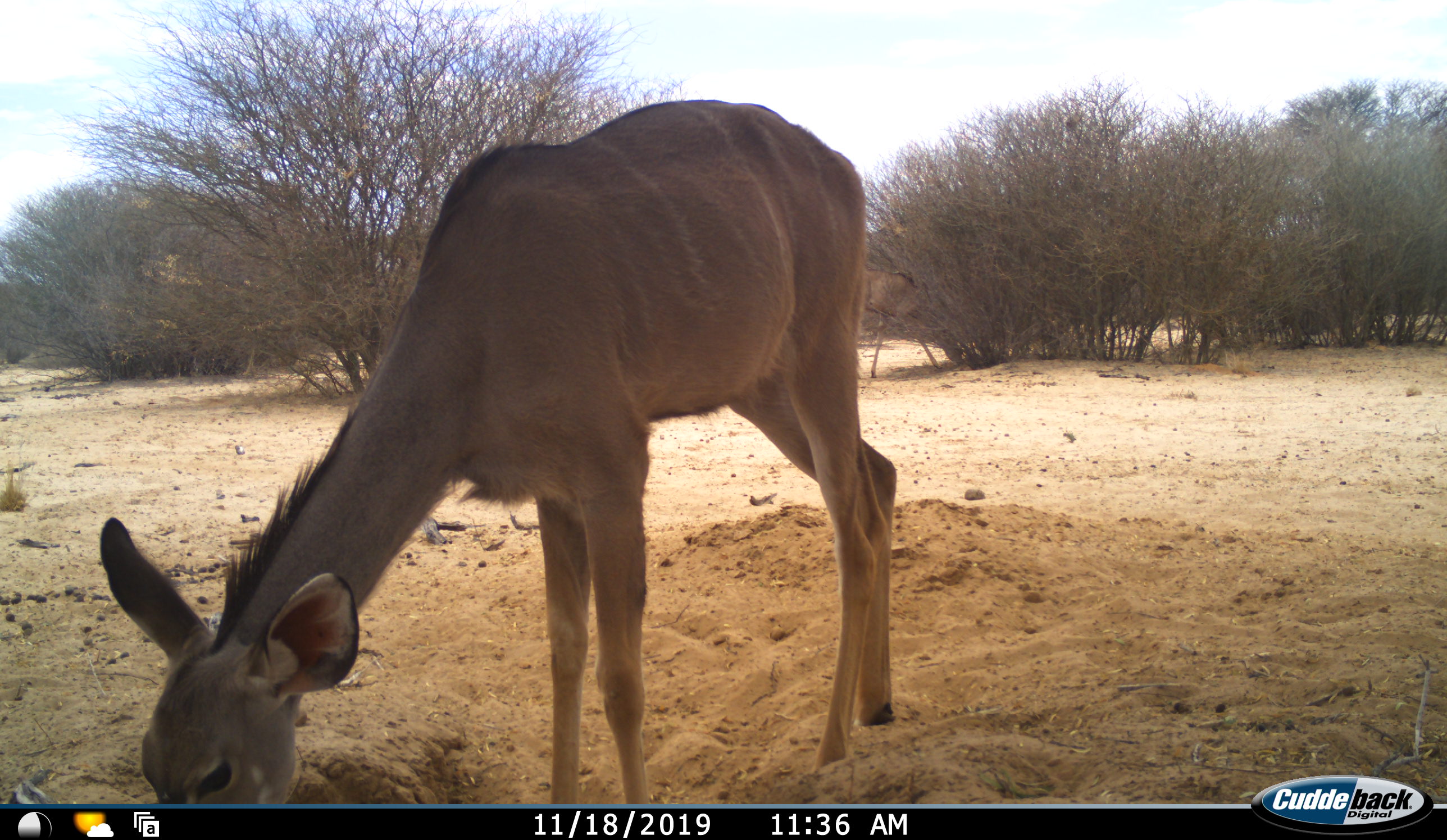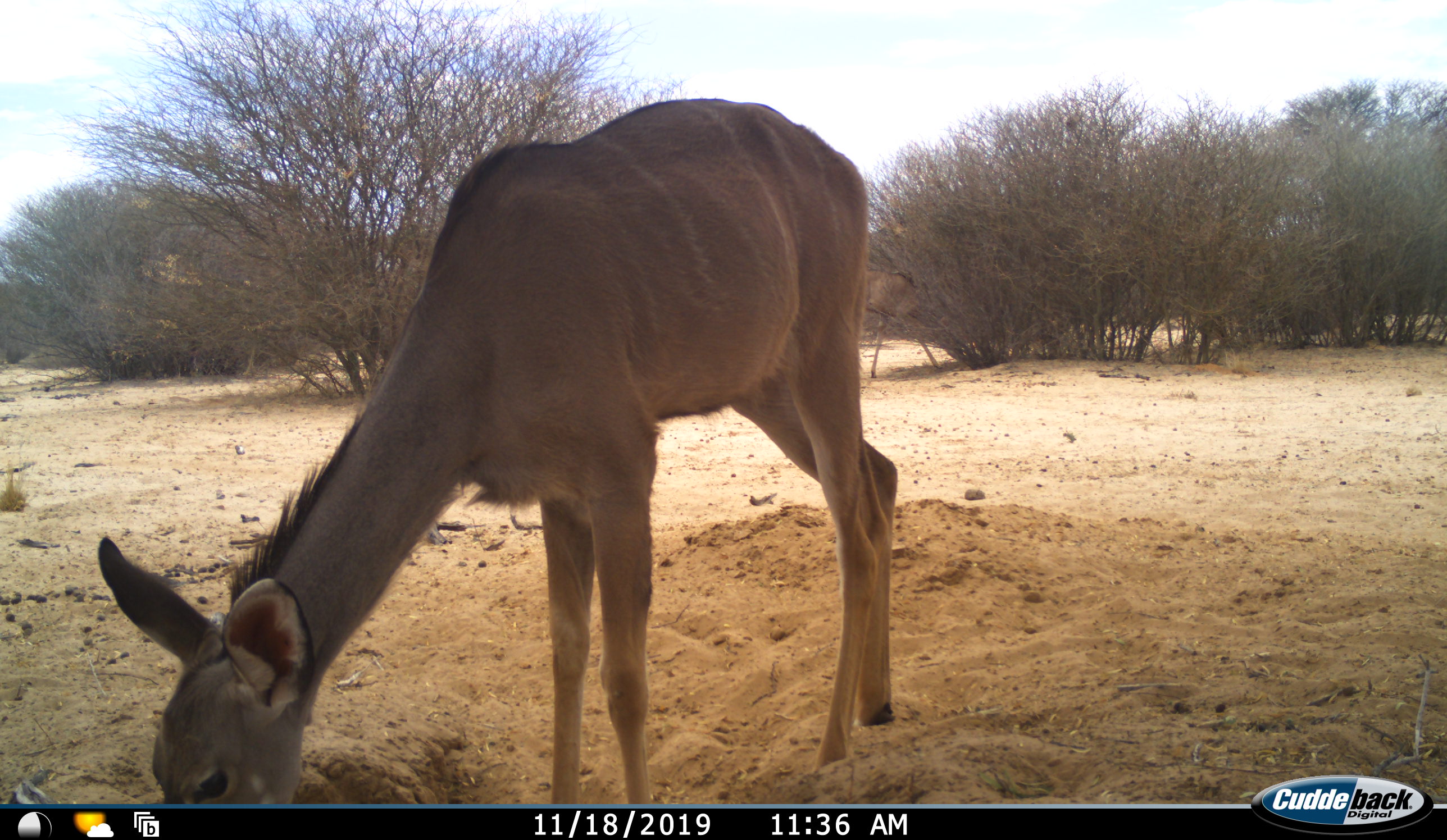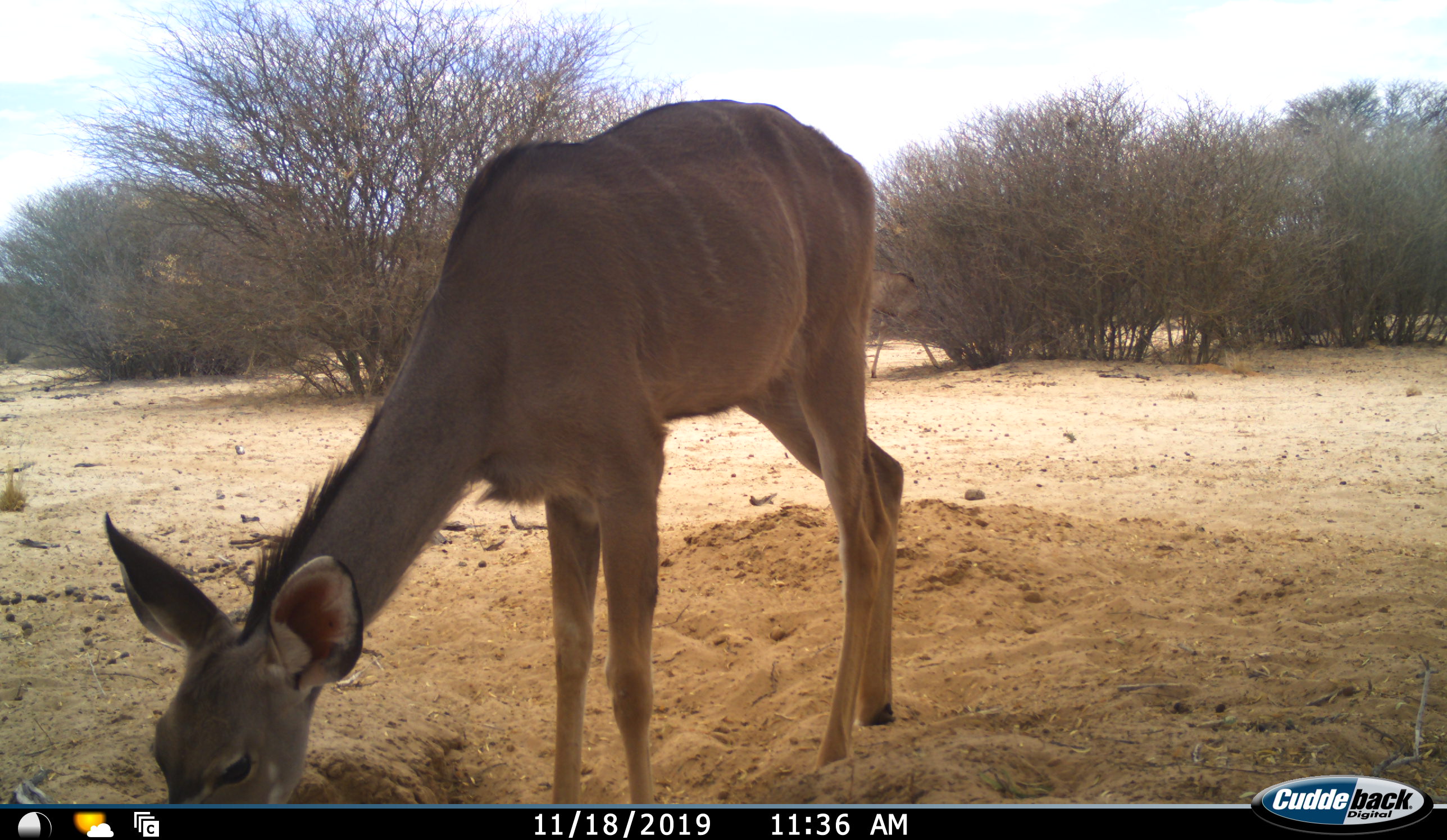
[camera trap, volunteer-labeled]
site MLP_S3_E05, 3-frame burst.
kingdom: Animalia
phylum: Chordata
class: Mammalia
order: Artiodactyla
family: Bovidae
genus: Tragelaphus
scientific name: Tragelaphus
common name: kudu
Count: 1.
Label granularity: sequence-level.